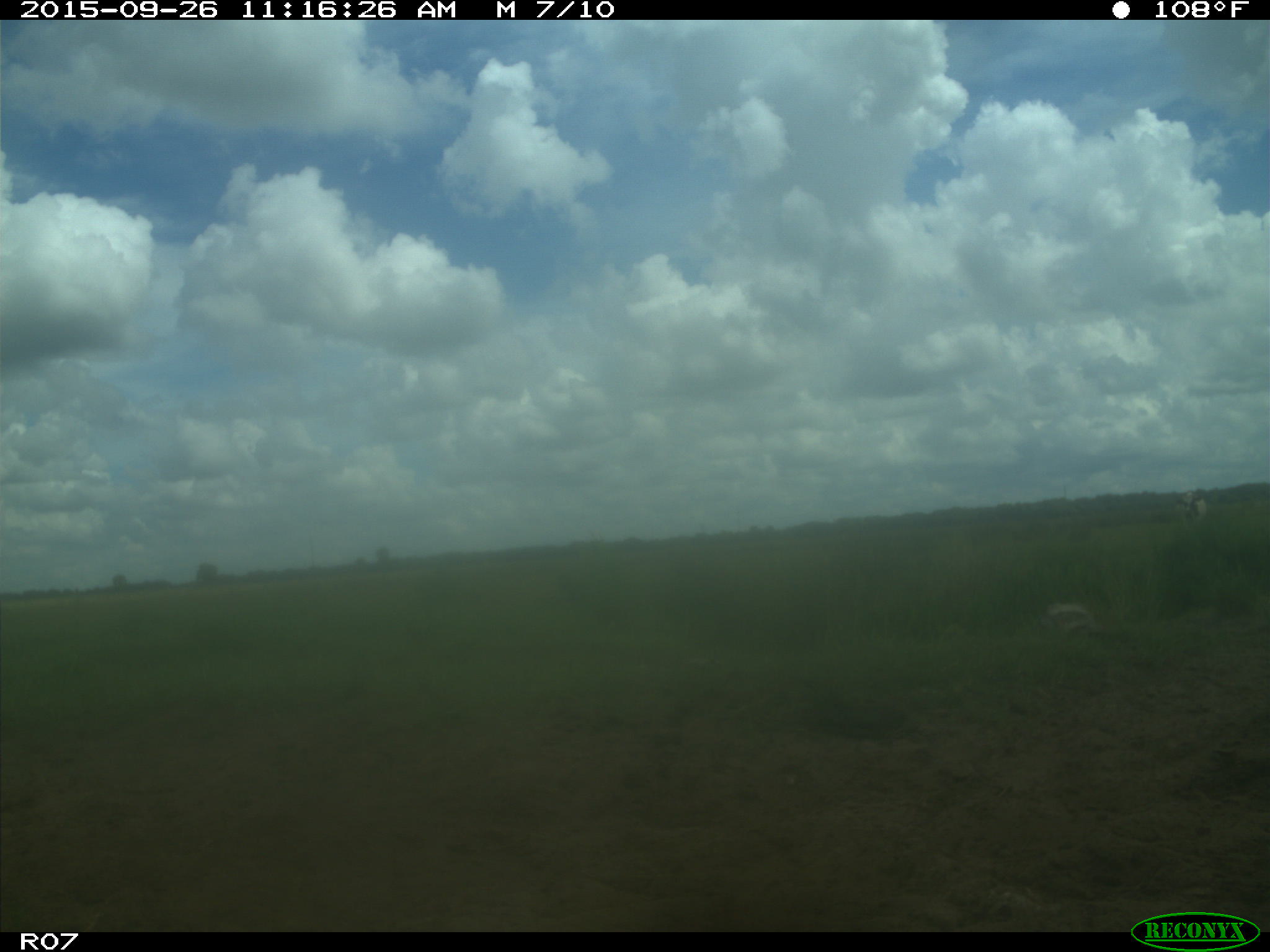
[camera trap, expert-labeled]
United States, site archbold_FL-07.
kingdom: Animalia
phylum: Chordata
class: Mammalia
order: Artiodactyla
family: Bovidae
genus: Bos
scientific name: Bos taurus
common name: domestic cow